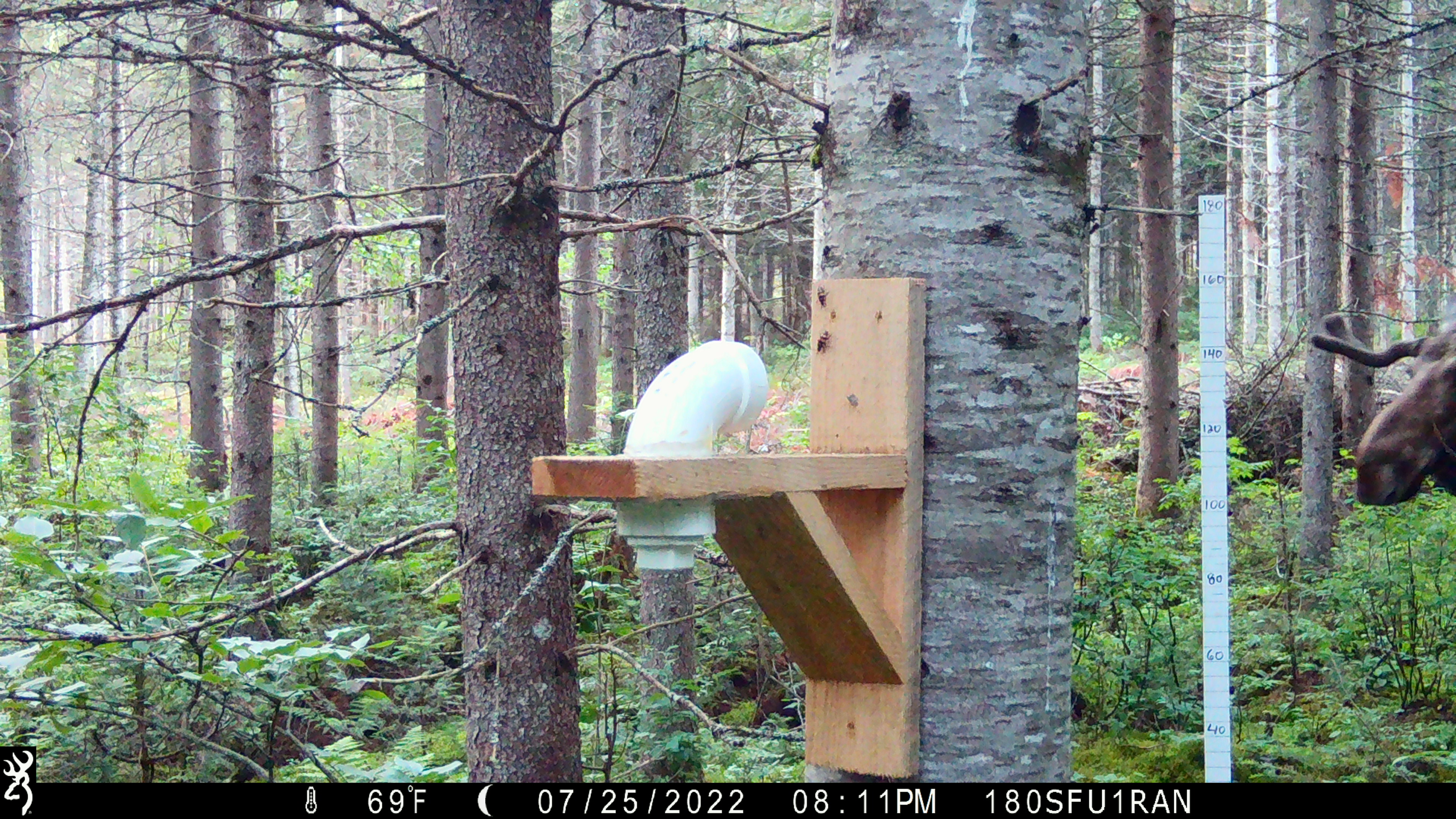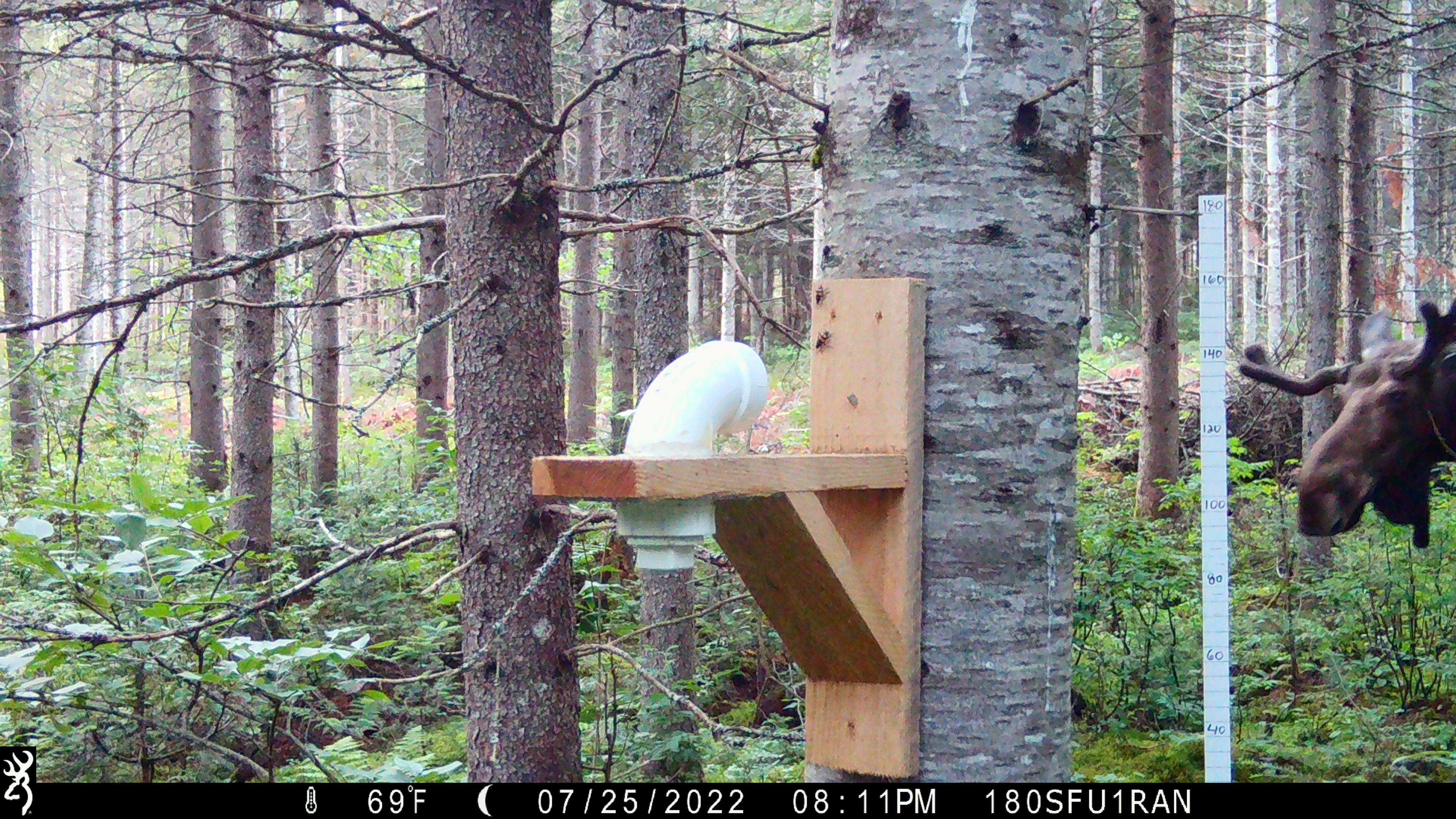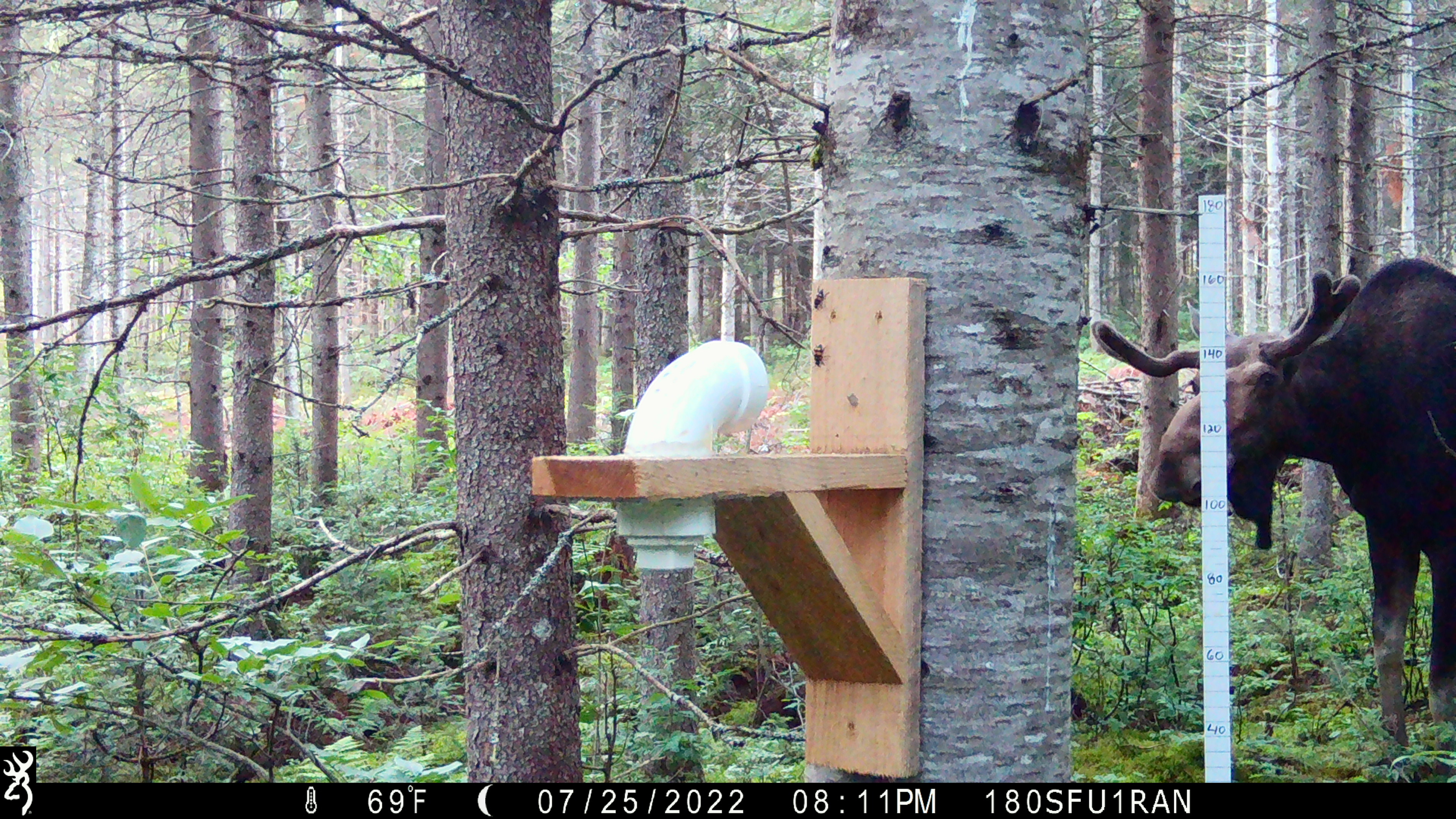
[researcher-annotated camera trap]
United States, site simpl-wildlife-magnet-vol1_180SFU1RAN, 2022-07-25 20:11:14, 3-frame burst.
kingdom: Animalia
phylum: Chordata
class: Mammalia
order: Artiodactyla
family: Cervidae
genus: Alces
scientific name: Alces alces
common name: moose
Moose (Alces alces).